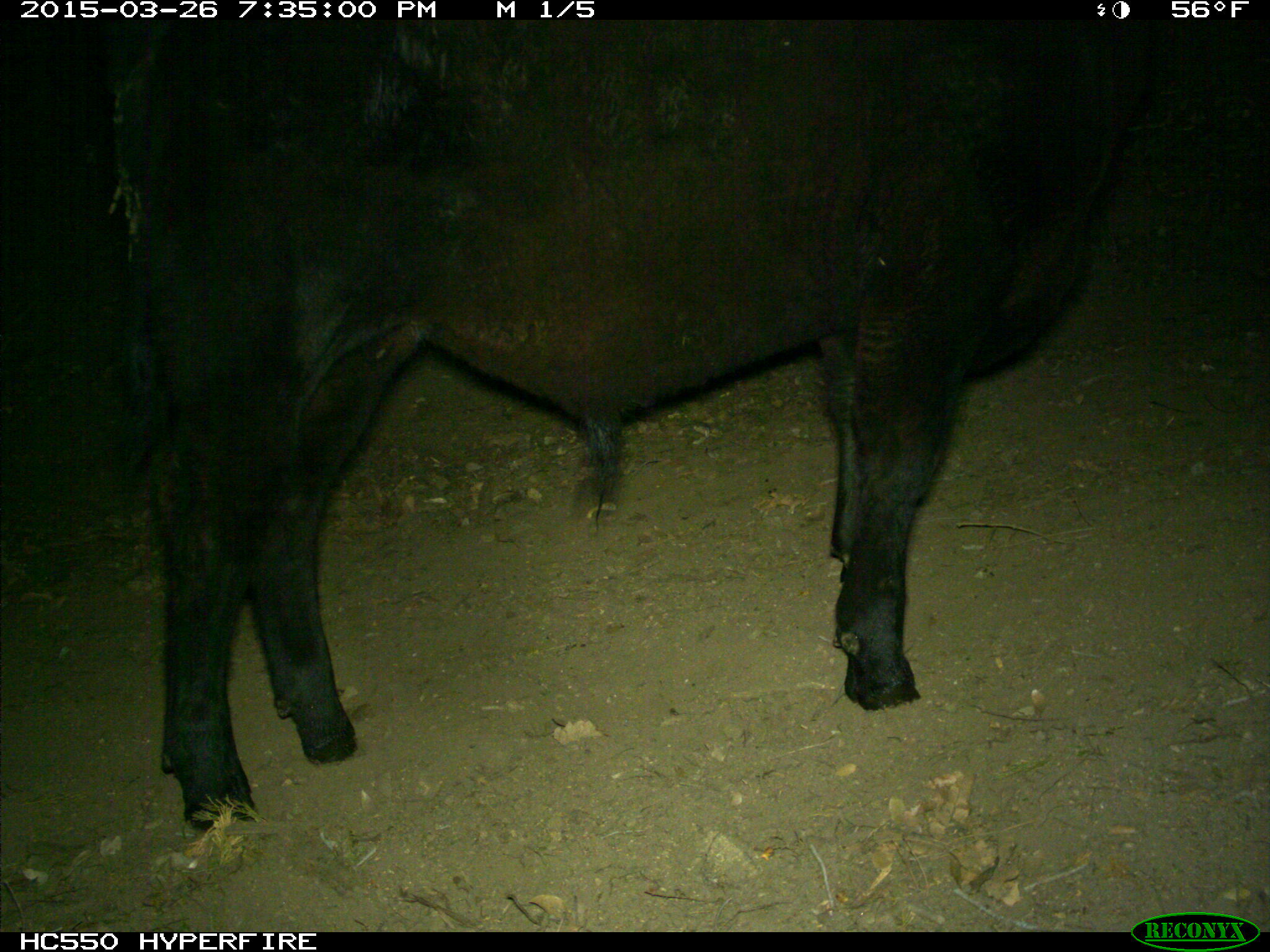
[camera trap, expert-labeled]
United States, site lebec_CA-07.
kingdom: Animalia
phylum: Chordata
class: Mammalia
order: Artiodactyla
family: Bovidae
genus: Bos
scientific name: Bos taurus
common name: domestic cow